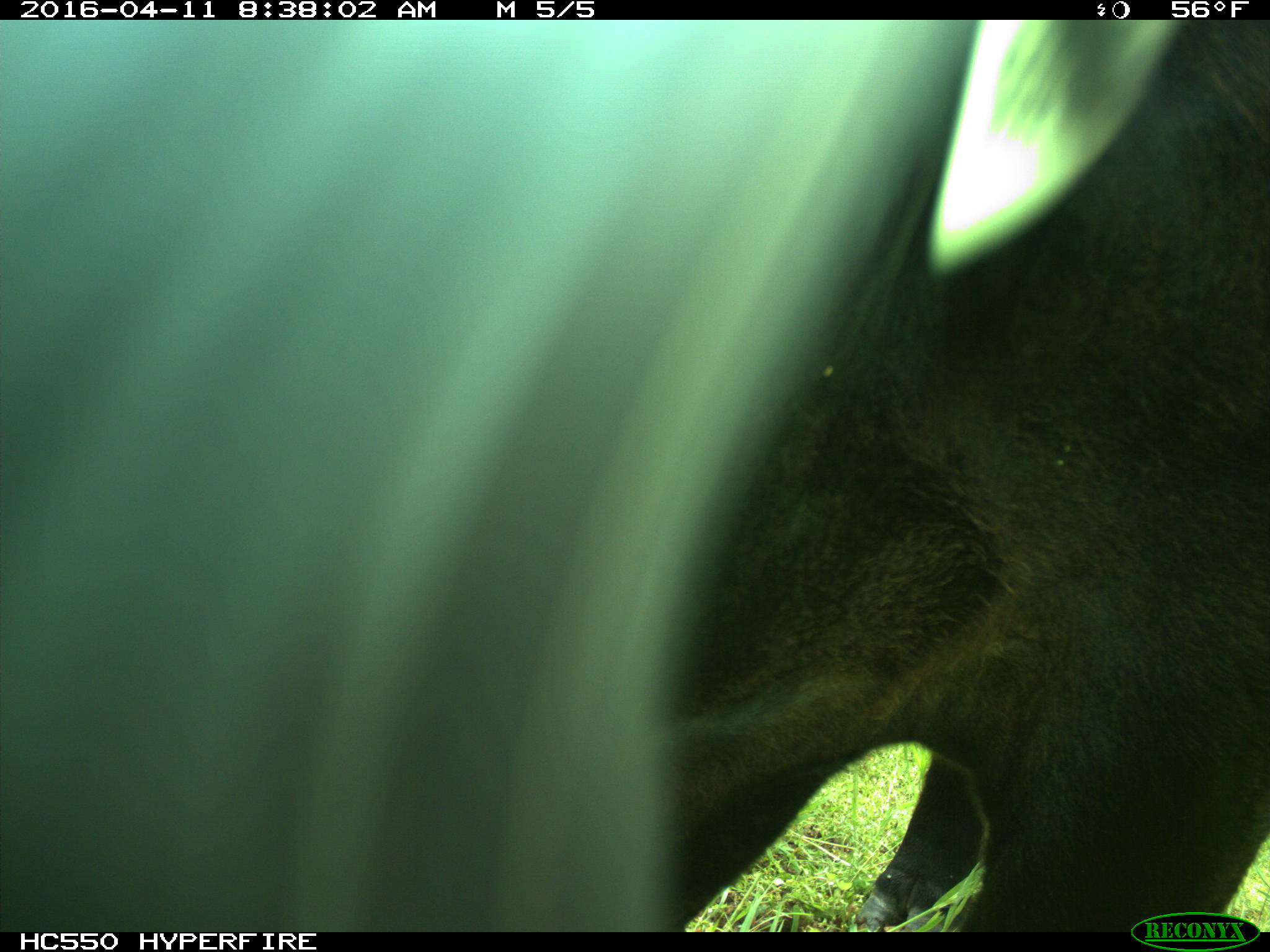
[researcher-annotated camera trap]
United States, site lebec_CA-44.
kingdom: Animalia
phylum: Chordata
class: Mammalia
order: Artiodactyla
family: Bovidae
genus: Bos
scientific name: Bos taurus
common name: domestic cow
Bos taurus (domestic cow).